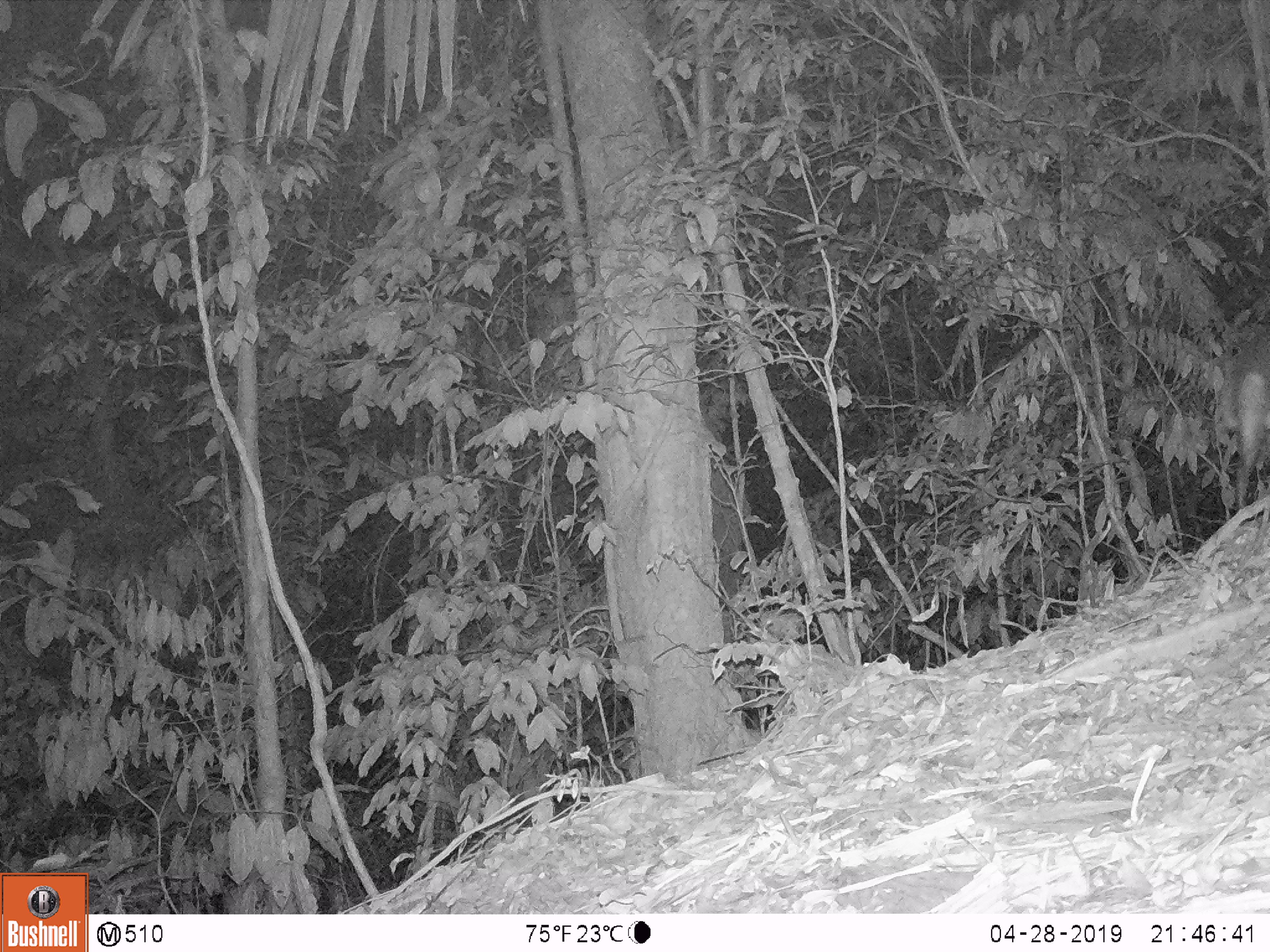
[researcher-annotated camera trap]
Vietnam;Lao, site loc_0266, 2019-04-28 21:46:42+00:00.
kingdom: Animalia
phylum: Chordata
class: Mammalia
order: Artiodactyla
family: Cervidae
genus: Muntiacus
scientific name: Muntiacus rooseveltorum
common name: roosevelt's muntjac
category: roosevelts muntjac group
Roosevelts muntjac group (roosevelt's muntjac) (Muntiacus rooseveltorum). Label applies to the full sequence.